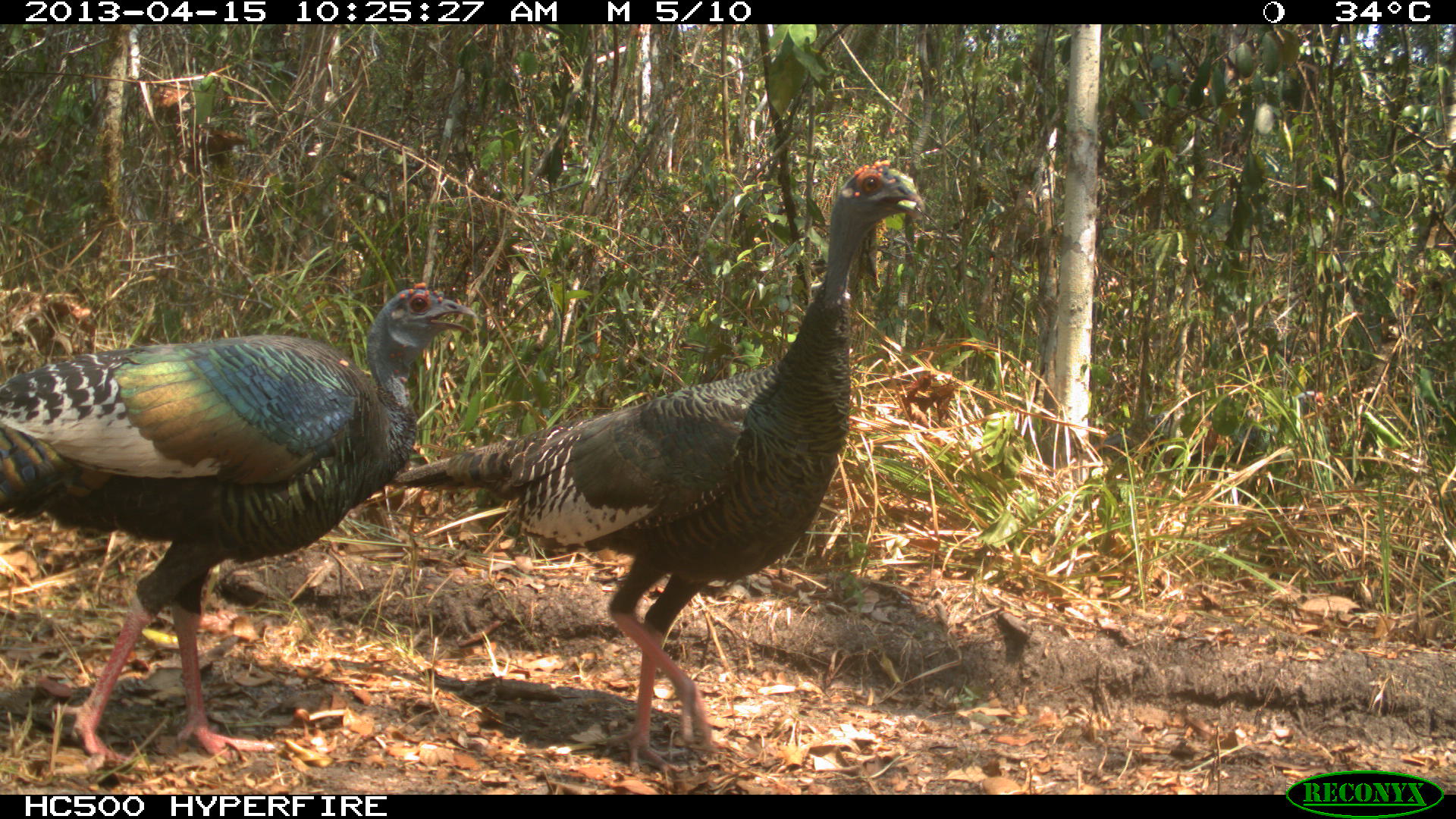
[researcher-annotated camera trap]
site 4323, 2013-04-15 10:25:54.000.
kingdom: Animalia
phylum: Chordata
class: Aves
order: Galliformes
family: Phasianidae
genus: Meleagris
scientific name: Meleagris ocellata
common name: ocellated turkey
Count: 2.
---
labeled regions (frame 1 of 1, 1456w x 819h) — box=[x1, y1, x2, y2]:
meleagris ocellata: box=[393, 159, 925, 777]; box=[0, 282, 474, 765]